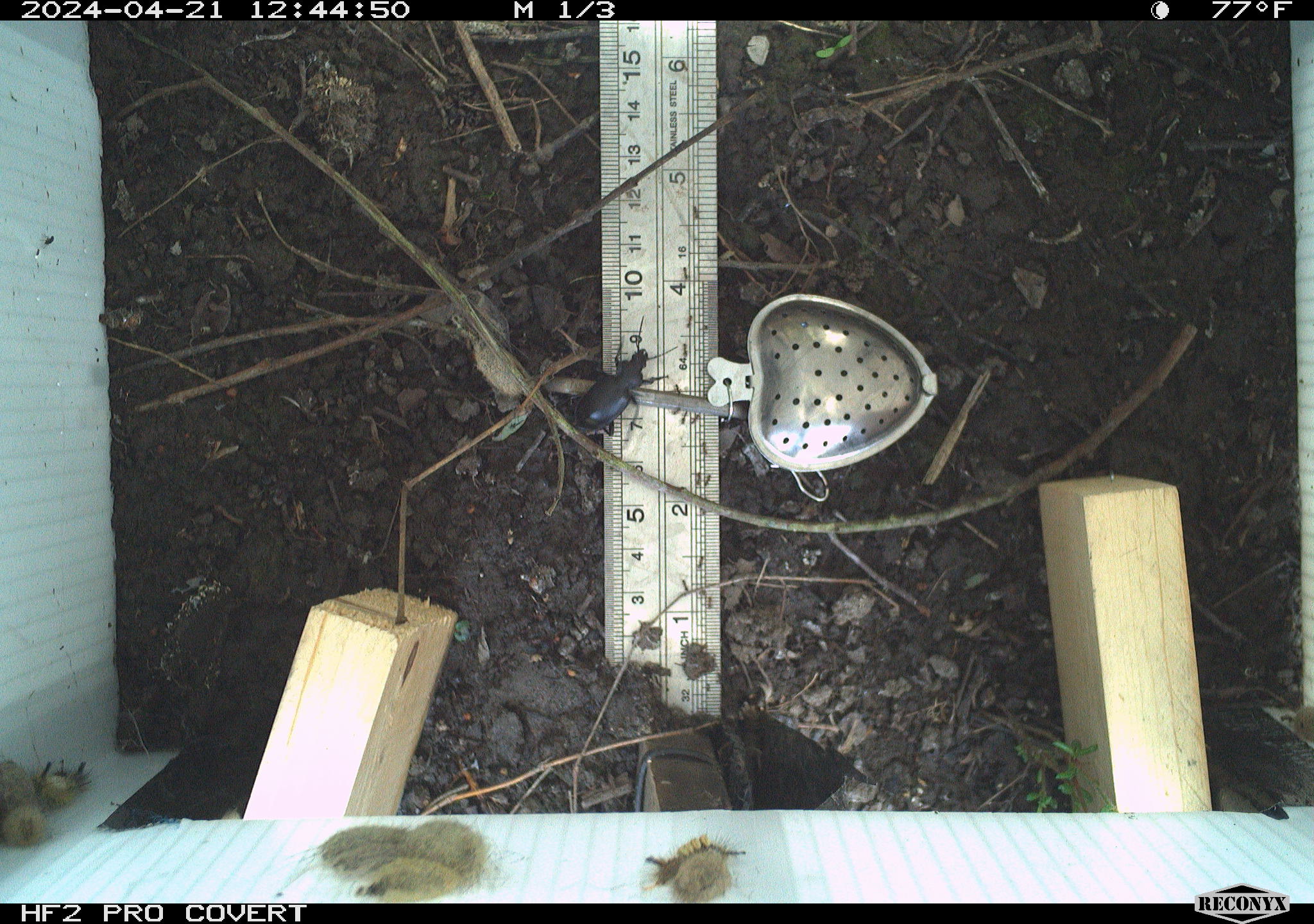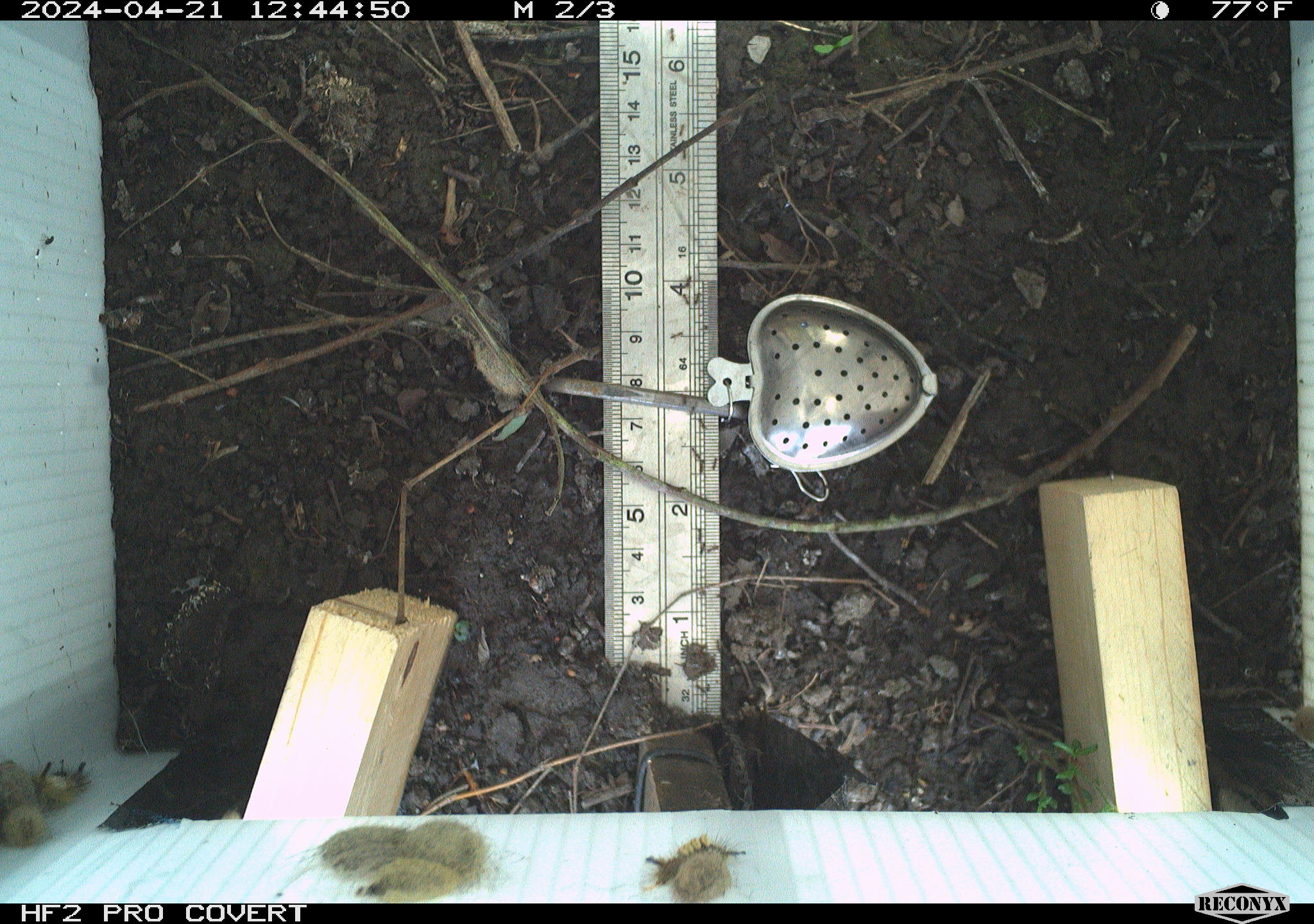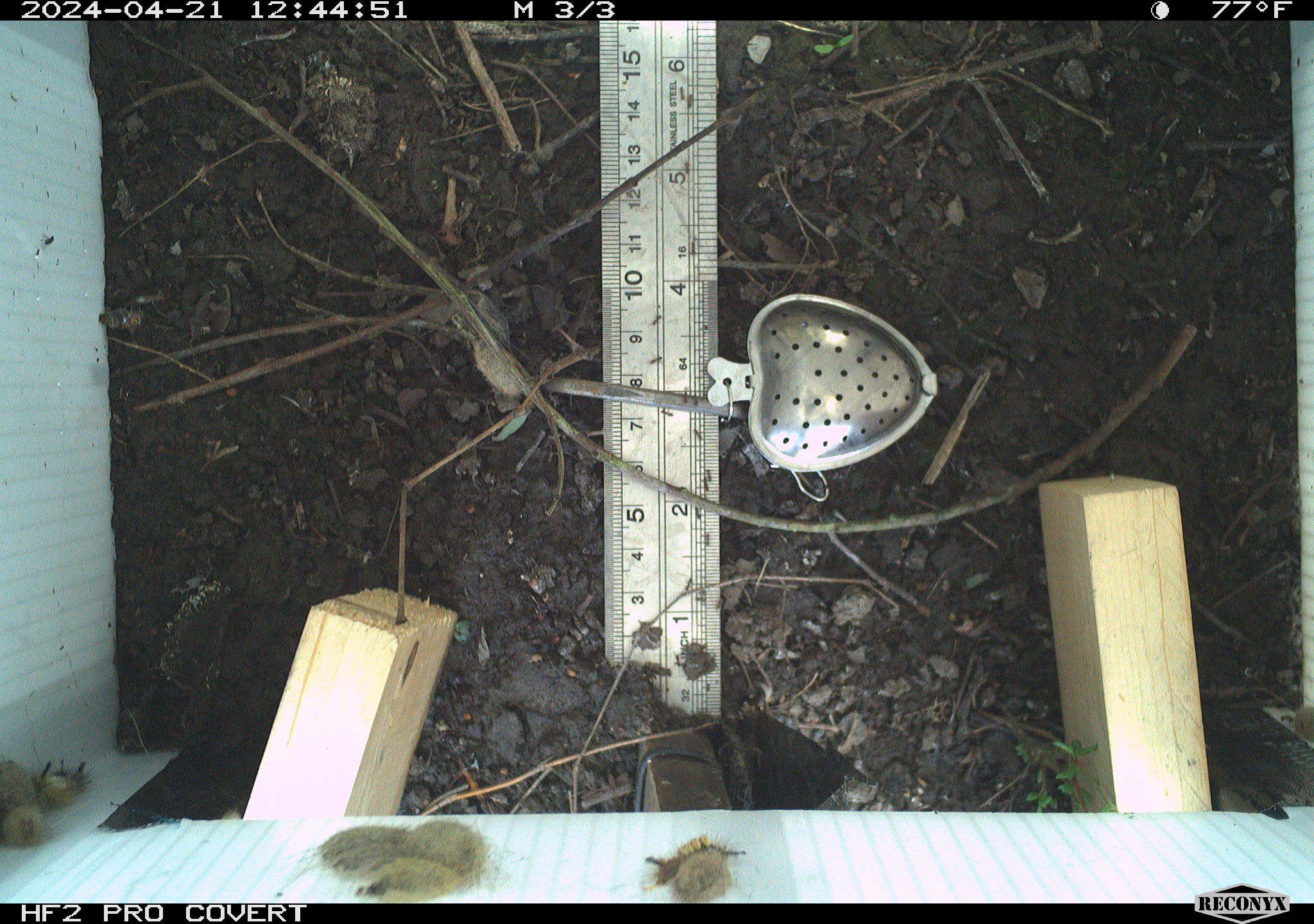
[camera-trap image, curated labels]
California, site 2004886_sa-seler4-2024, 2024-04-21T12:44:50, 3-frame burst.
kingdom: Animalia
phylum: Arthropoda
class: Insecta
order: Lepidoptera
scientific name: Lepidoptera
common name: butterflies and moths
Butterflies and moths (Lepidoptera).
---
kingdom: Animalia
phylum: Arthropoda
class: Insecta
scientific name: Insecta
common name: insect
Insect (Insecta).